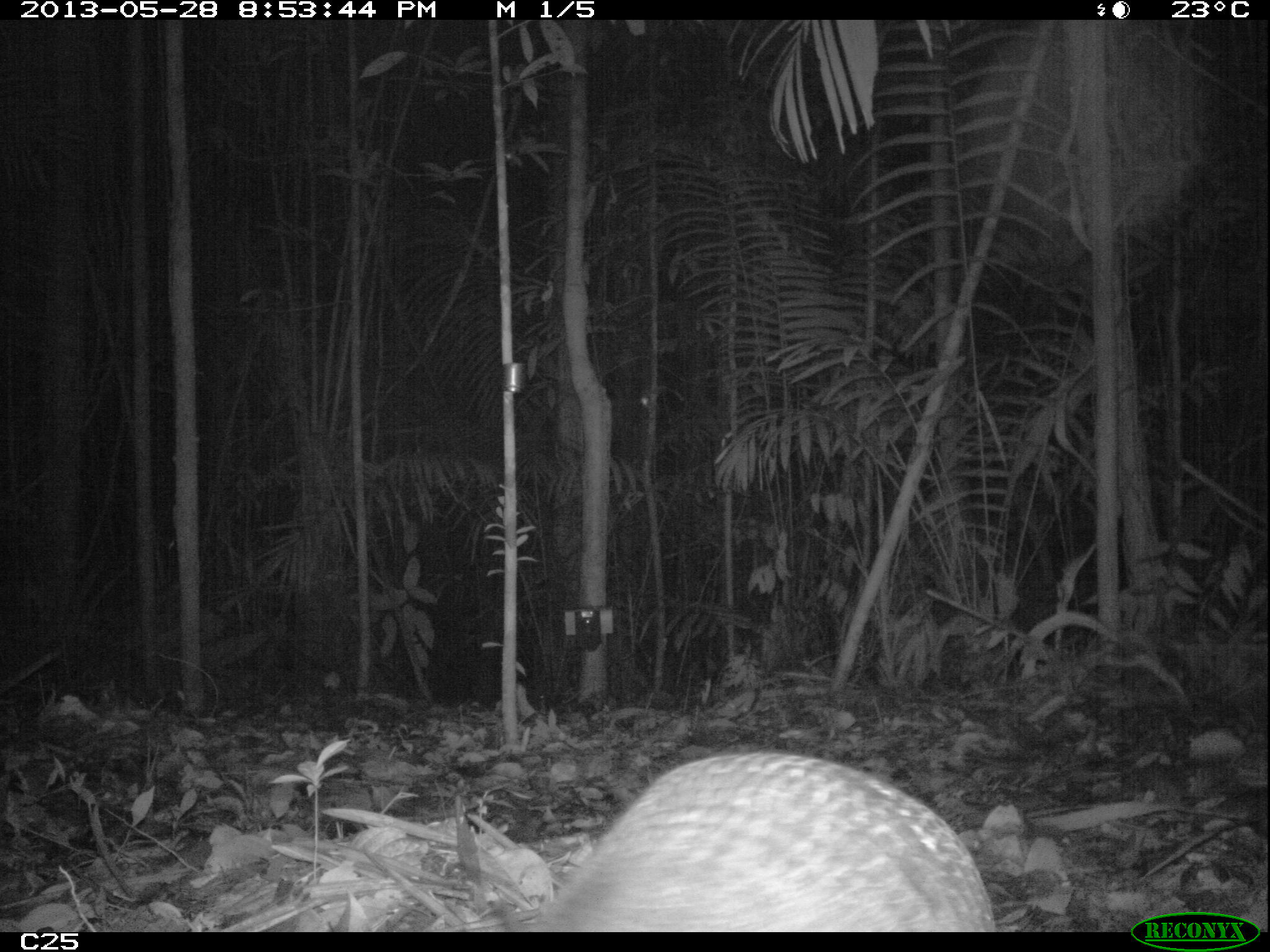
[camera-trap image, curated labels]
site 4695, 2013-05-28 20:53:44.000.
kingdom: Animalia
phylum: Chordata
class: Mammalia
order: Cingulata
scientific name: Cingulata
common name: armadillo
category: unknown armadillo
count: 1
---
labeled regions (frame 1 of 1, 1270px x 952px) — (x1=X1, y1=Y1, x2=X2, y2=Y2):
unknown armadillo: (x1=518, y1=744, x2=996, y2=931)